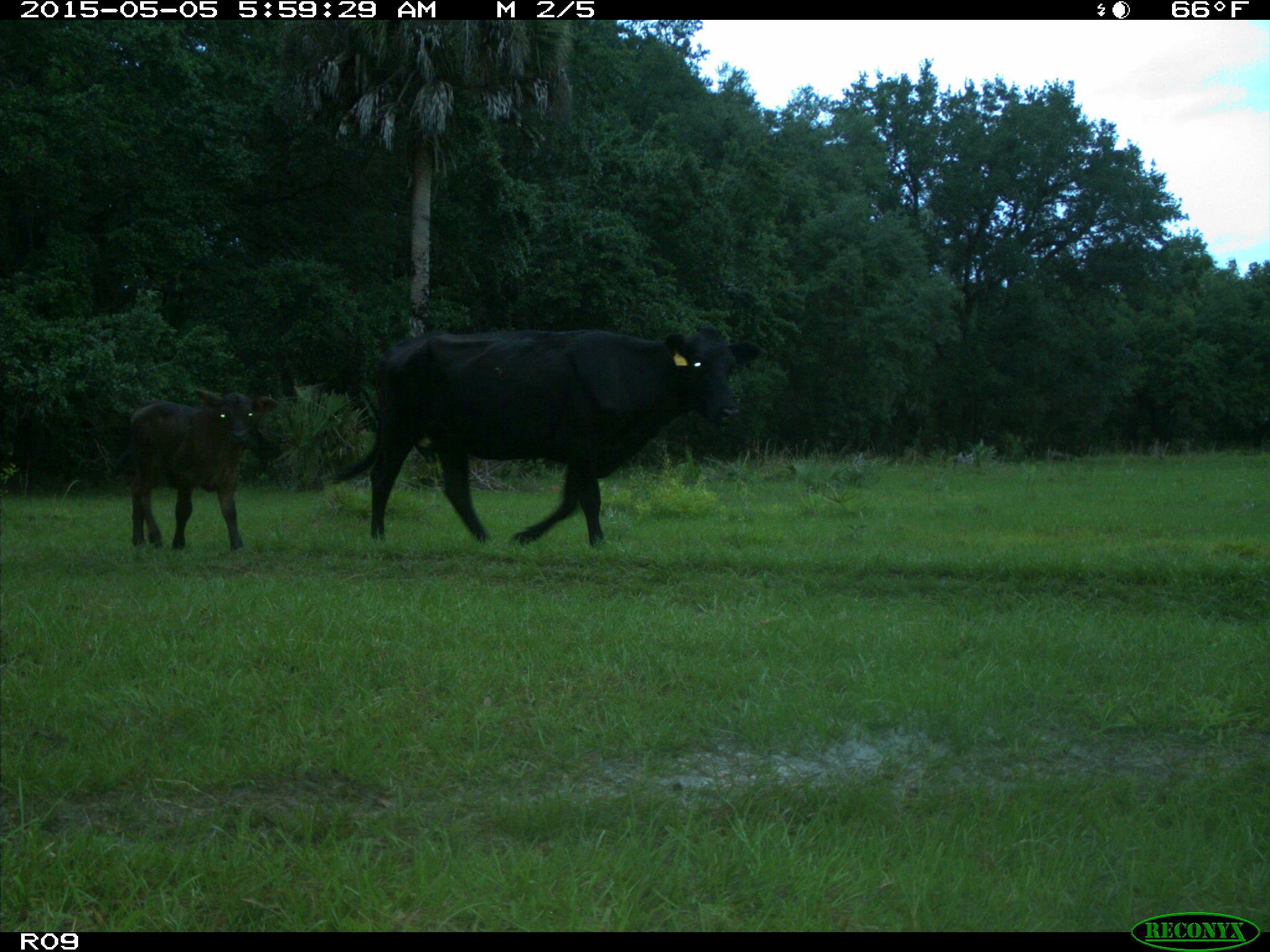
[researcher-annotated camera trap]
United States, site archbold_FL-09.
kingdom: Animalia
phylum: Chordata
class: Mammalia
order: Artiodactyla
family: Bovidae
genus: Bos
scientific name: Bos taurus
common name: domestic cow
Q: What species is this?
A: Bos taurus (domestic cow).